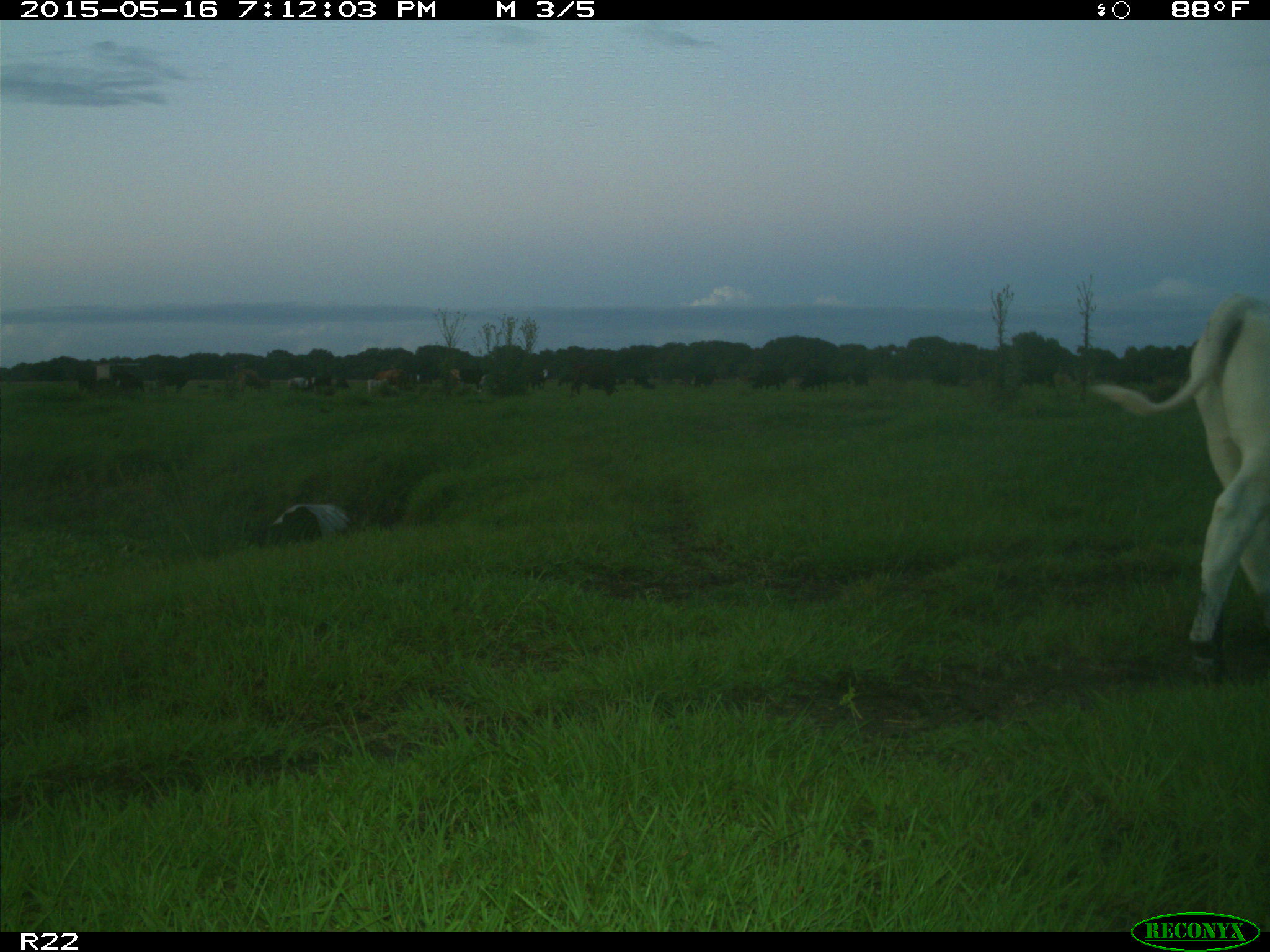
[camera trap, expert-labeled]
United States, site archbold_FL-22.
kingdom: Animalia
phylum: Chordata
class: Mammalia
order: Artiodactyla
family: Bovidae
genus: Bos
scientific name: Bos taurus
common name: domestic cow